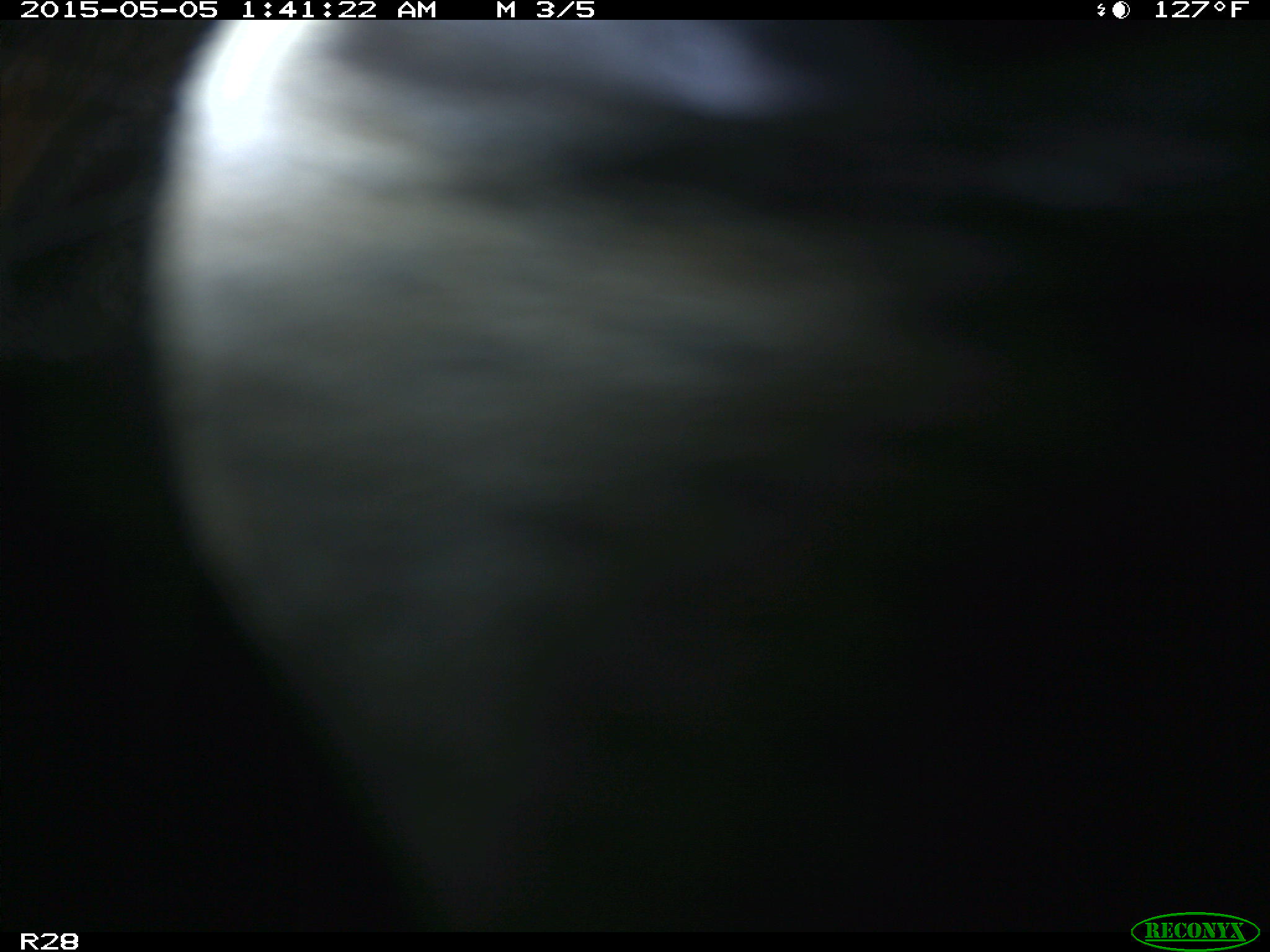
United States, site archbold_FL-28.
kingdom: Animalia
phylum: Chordata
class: Mammalia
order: Artiodactyla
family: Bovidae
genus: Bos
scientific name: Bos taurus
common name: domestic cow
Bos taurus (domestic cow).